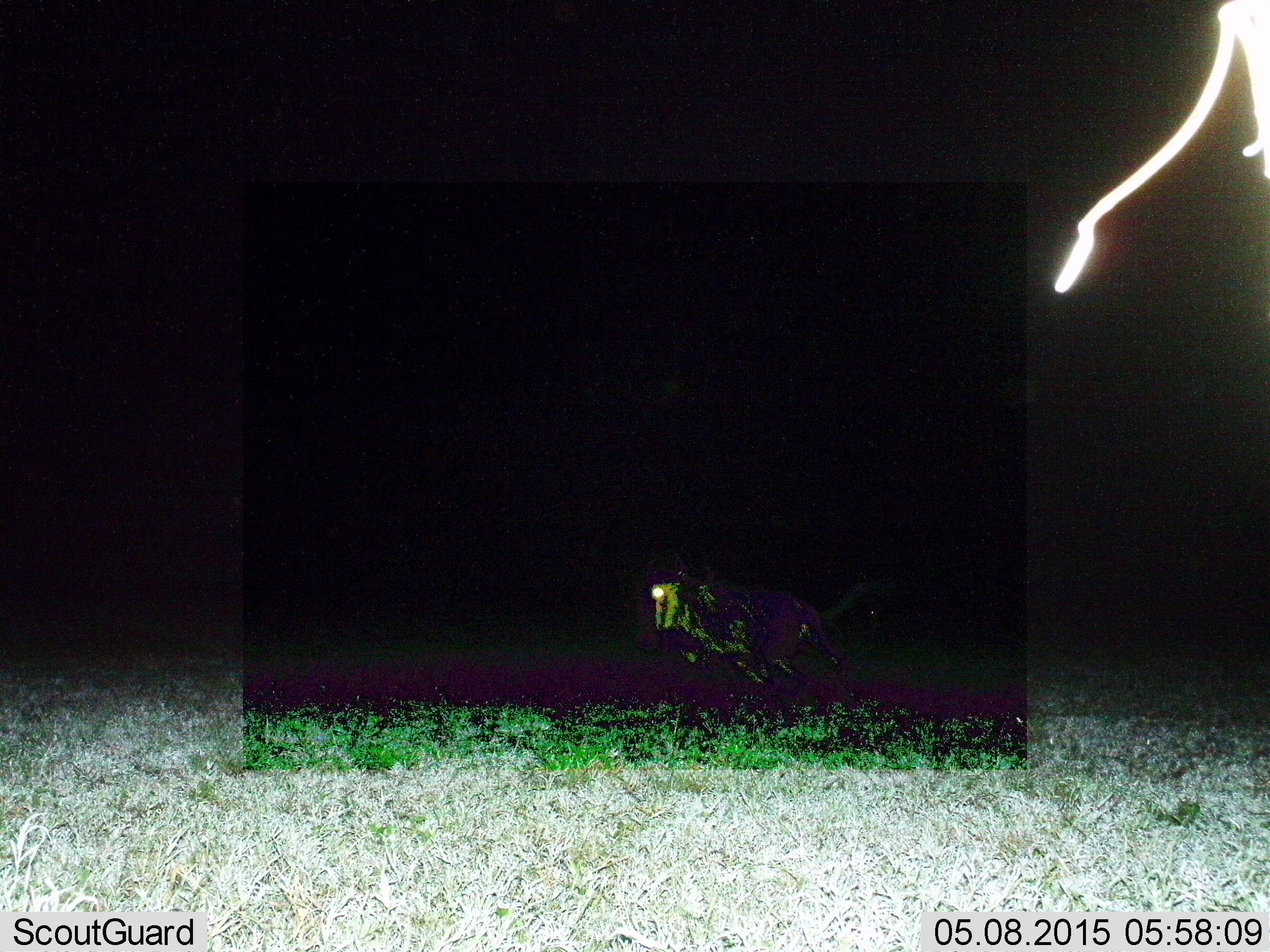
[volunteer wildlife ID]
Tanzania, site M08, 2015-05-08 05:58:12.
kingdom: Animalia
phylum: Chordata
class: Mammalia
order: Artiodactyla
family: Bovidae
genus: Connochaetes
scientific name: Connochaetes taurinus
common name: blue wildebeest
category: wildebeest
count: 1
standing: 0%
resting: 0%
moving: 100%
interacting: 0%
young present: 0%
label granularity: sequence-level